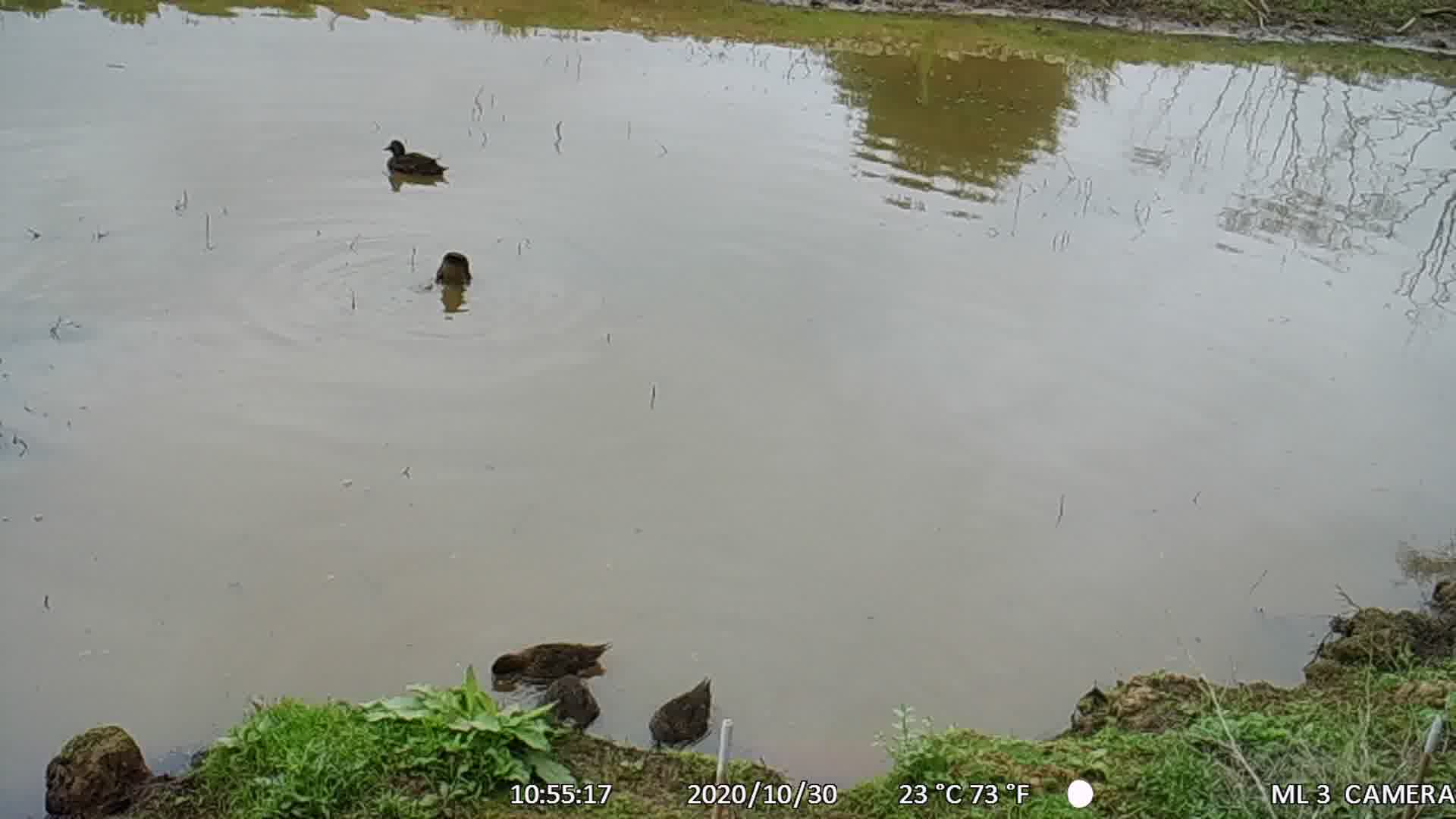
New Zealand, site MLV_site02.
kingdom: Animalia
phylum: Chordata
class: Aves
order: Anseriformes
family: Anatidae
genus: Anas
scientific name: Anas chlorotis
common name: brown teal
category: pateke